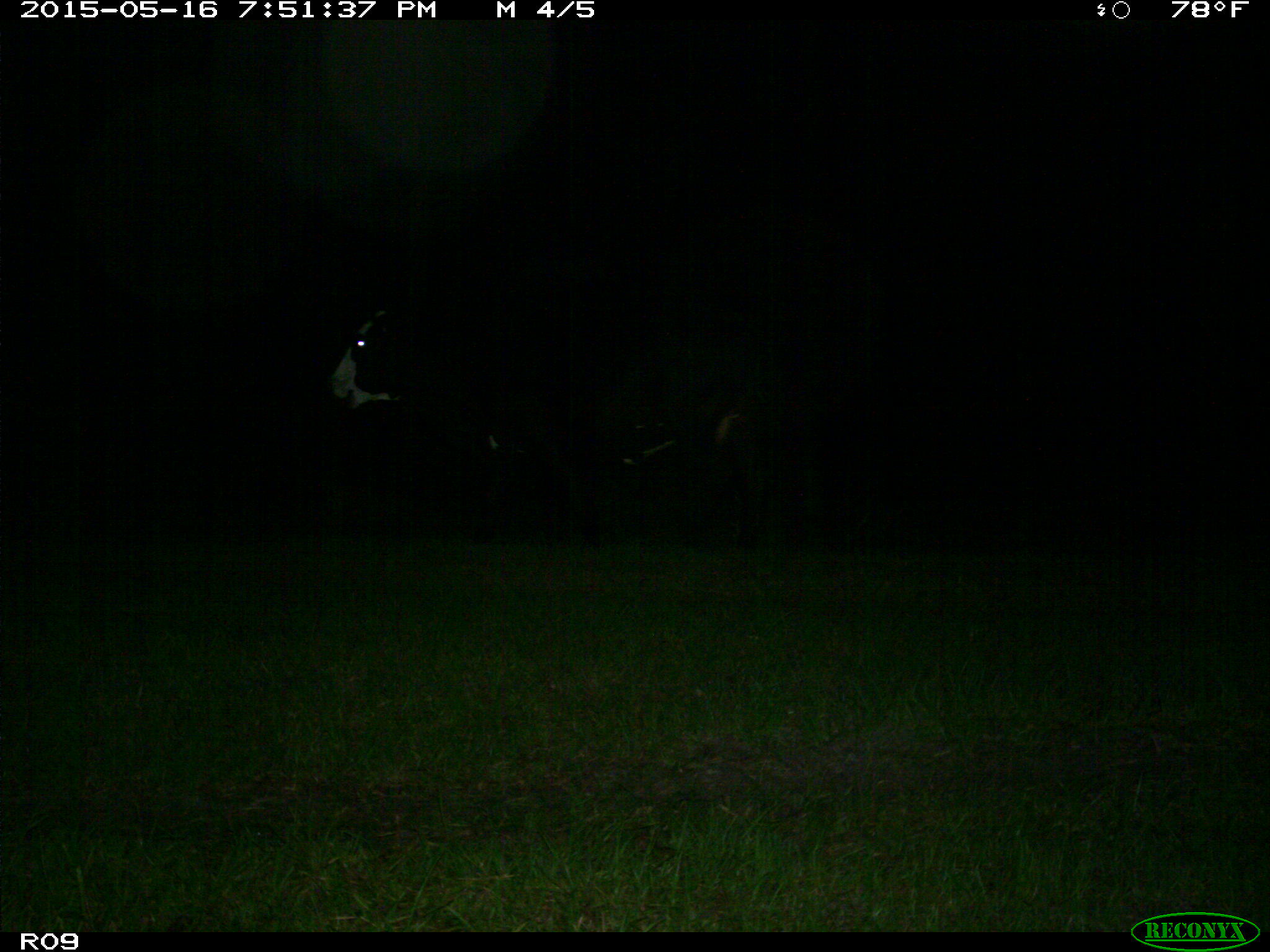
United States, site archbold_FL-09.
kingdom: Animalia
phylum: Chordata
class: Mammalia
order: Artiodactyla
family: Bovidae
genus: Bos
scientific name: Bos taurus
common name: domestic cow